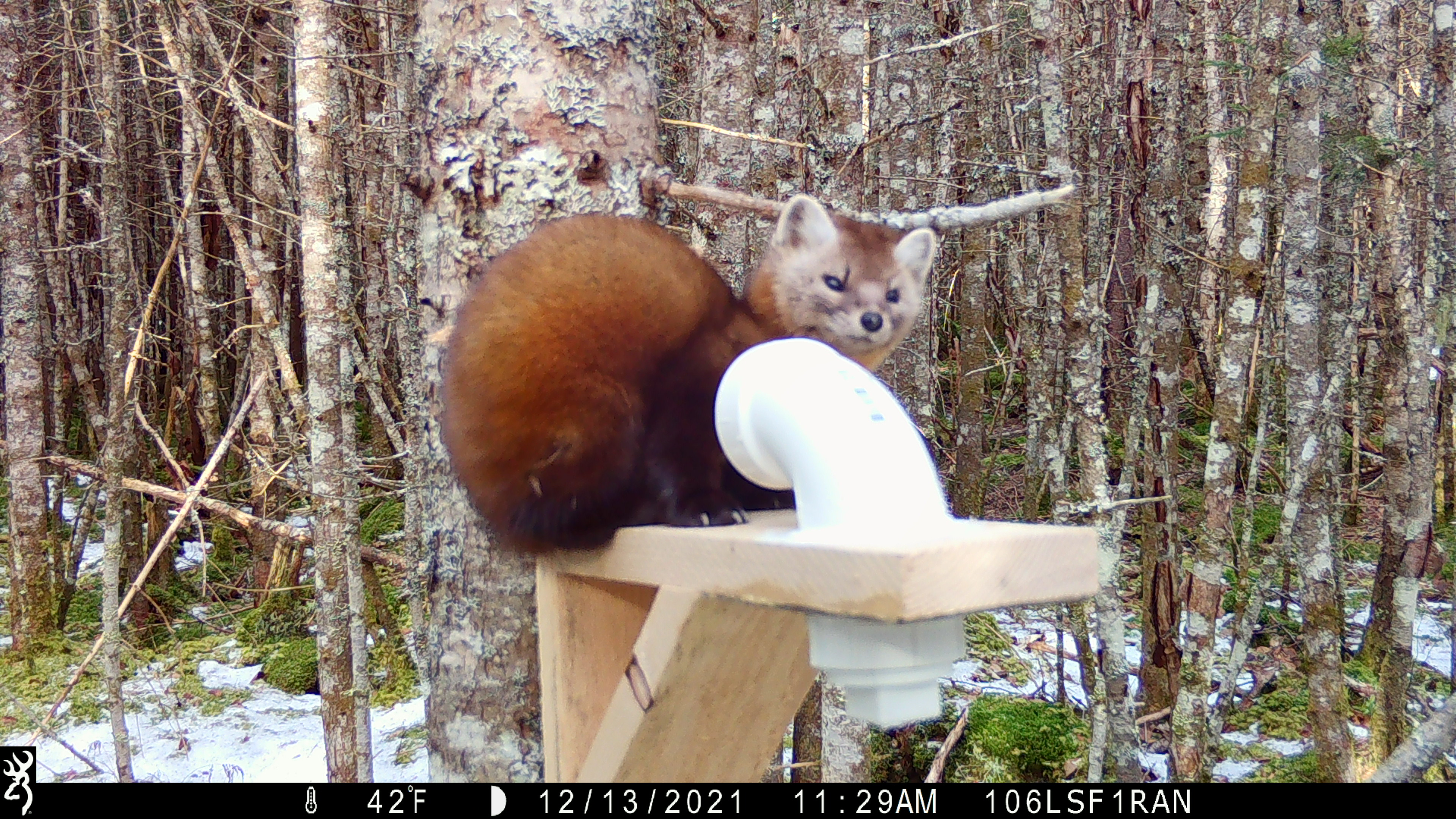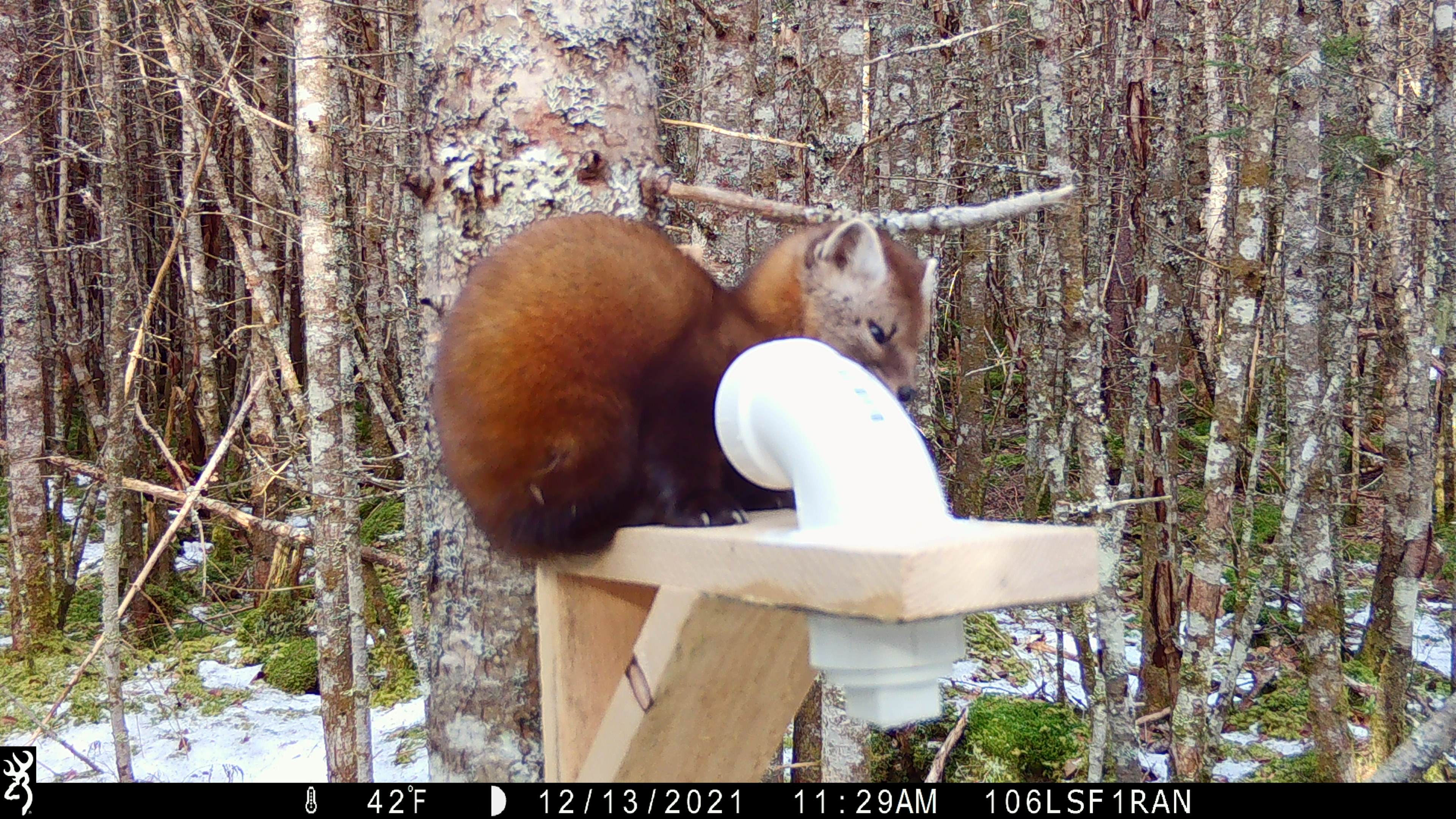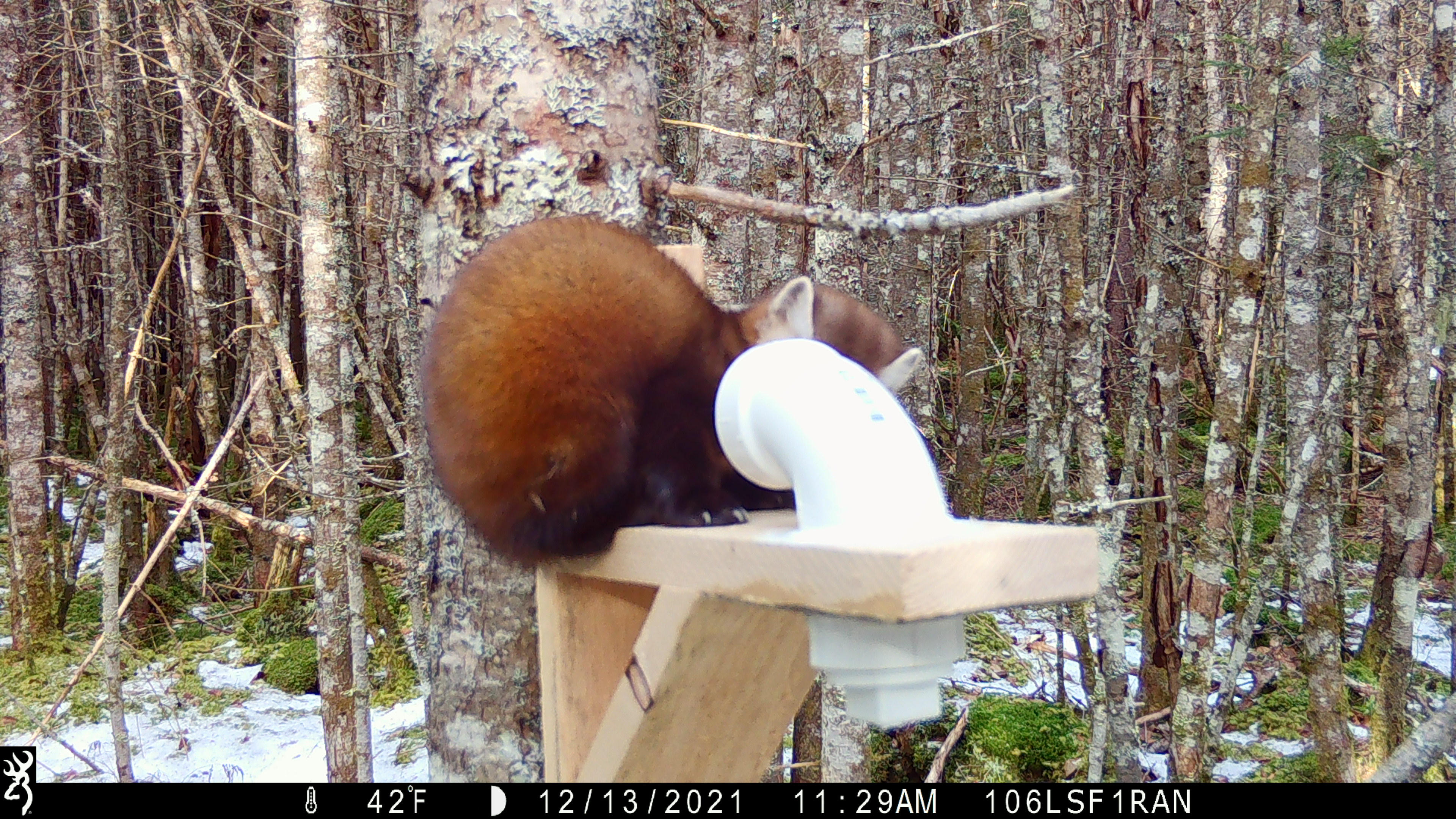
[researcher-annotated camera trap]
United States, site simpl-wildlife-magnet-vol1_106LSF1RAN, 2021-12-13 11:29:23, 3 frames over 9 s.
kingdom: Animalia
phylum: Chordata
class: Mammalia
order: Carnivora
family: Mustelidae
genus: Martes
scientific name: Martes americana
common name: american marten